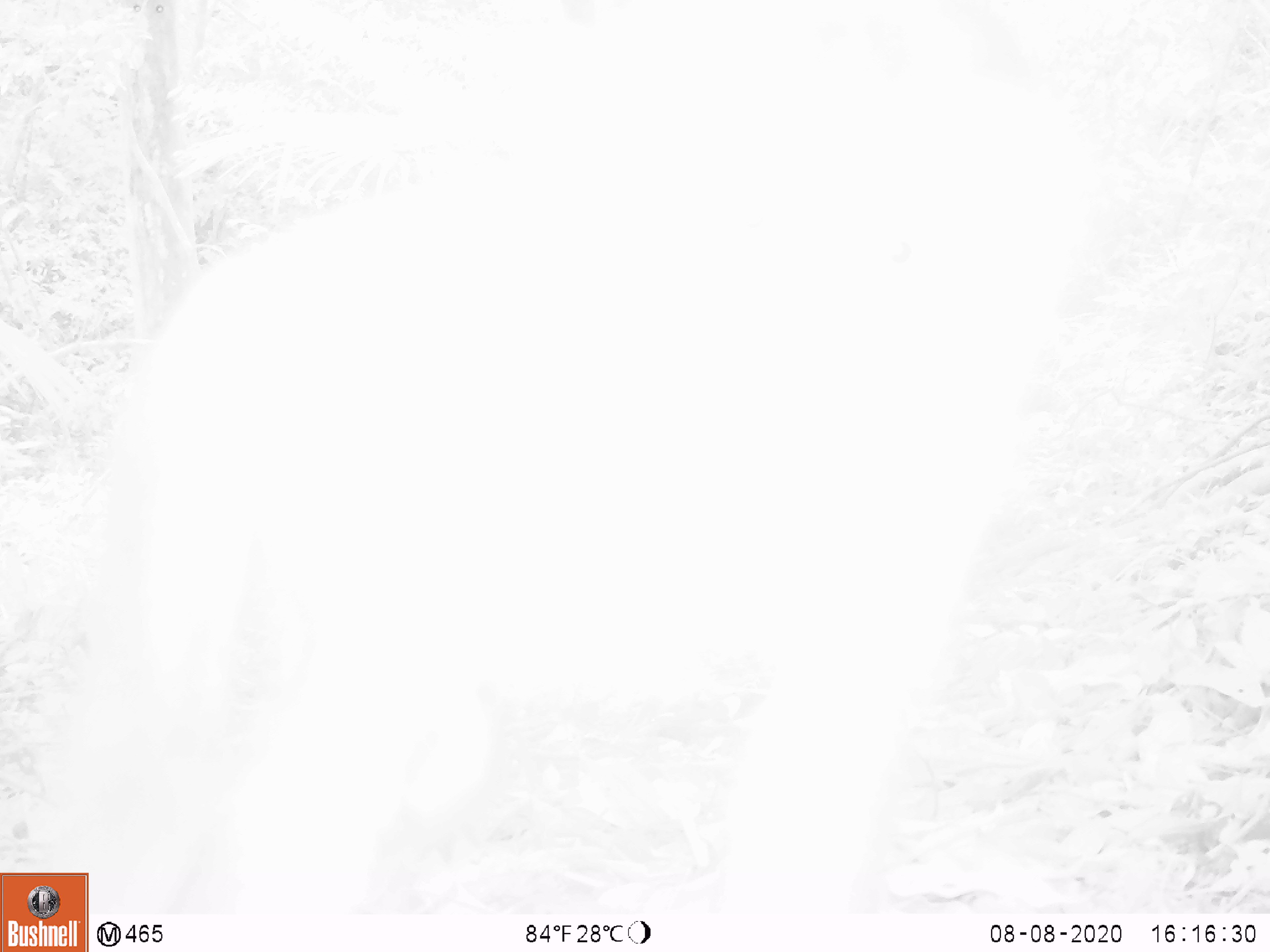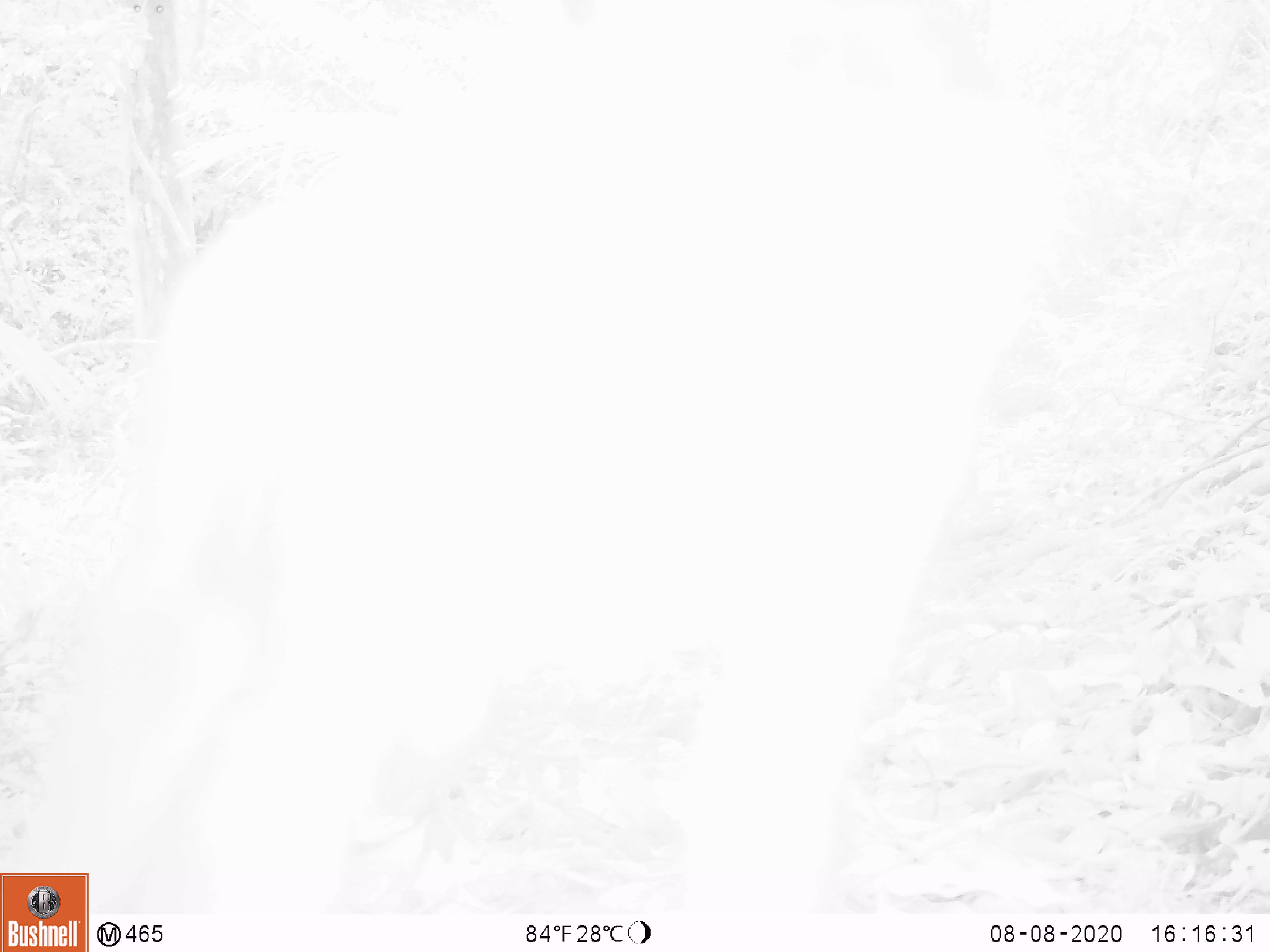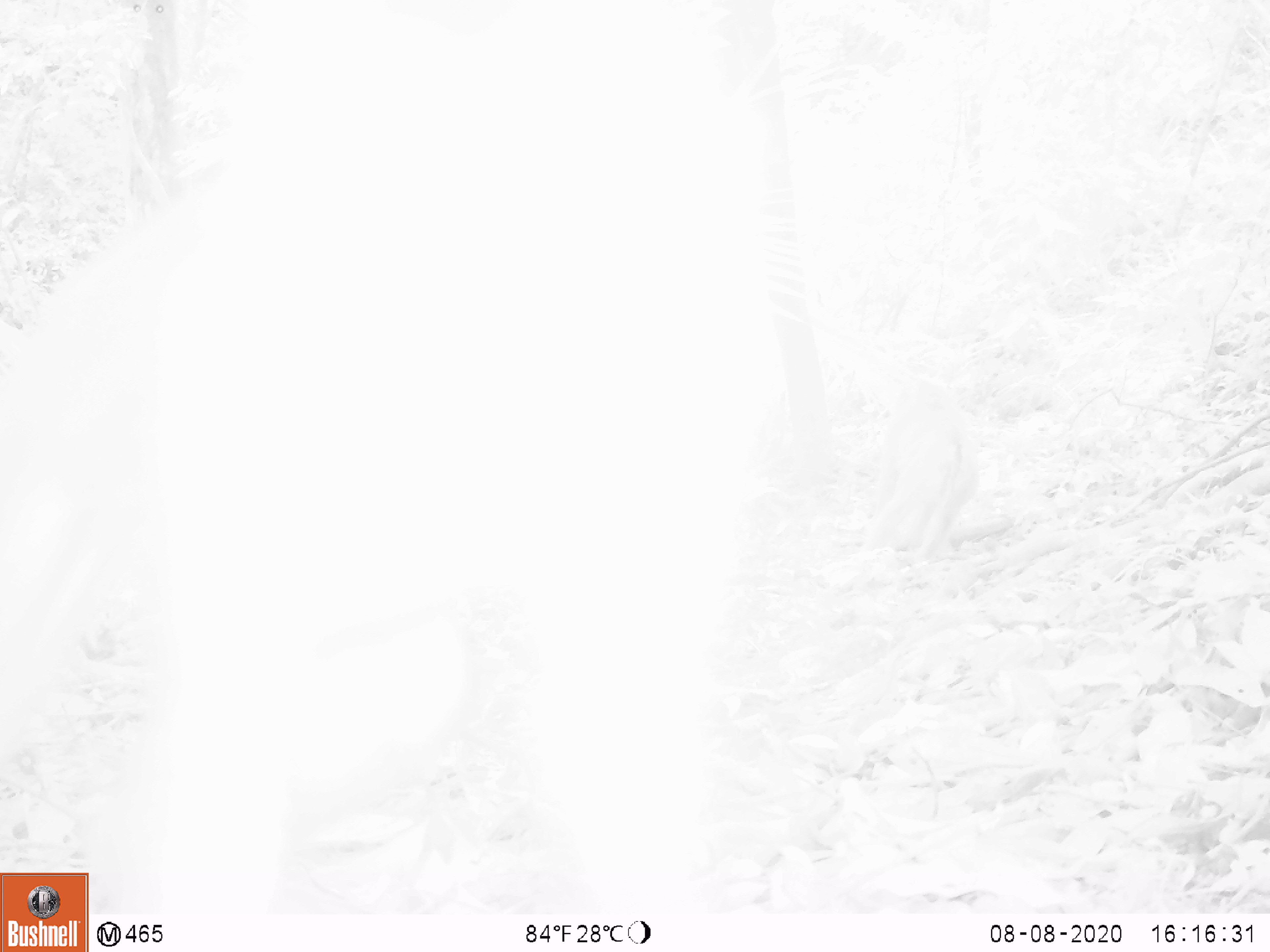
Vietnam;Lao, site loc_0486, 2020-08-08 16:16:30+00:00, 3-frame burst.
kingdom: Animalia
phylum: Chordata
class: Mammalia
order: Primates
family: Cercopithecidae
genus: Macaca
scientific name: Macaca nemestrina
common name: pig-tailed macaque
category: pig tailed macaque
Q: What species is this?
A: Pig tailed macaque (pig-tailed macaque) (Macaca nemestrina).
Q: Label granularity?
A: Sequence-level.